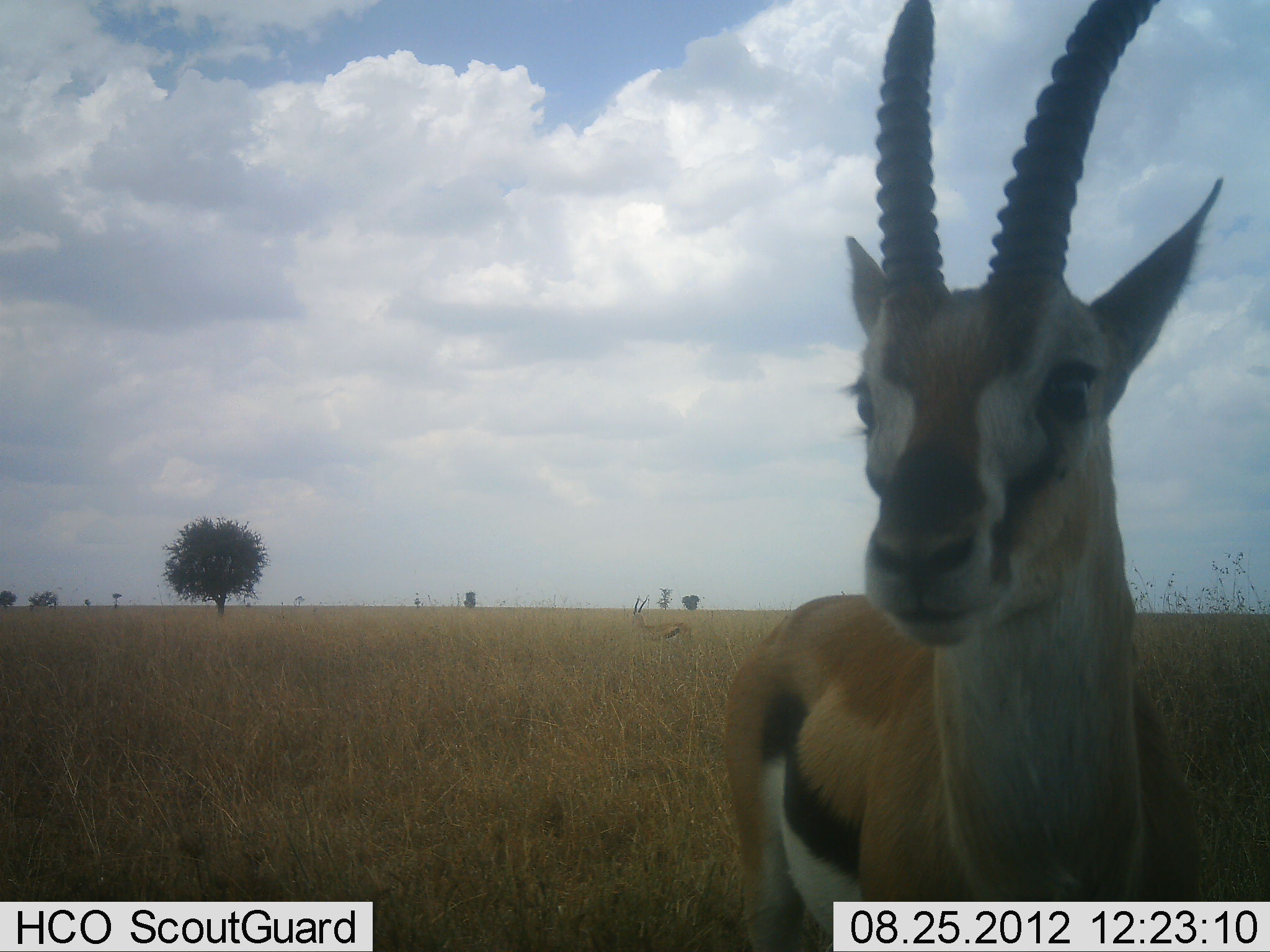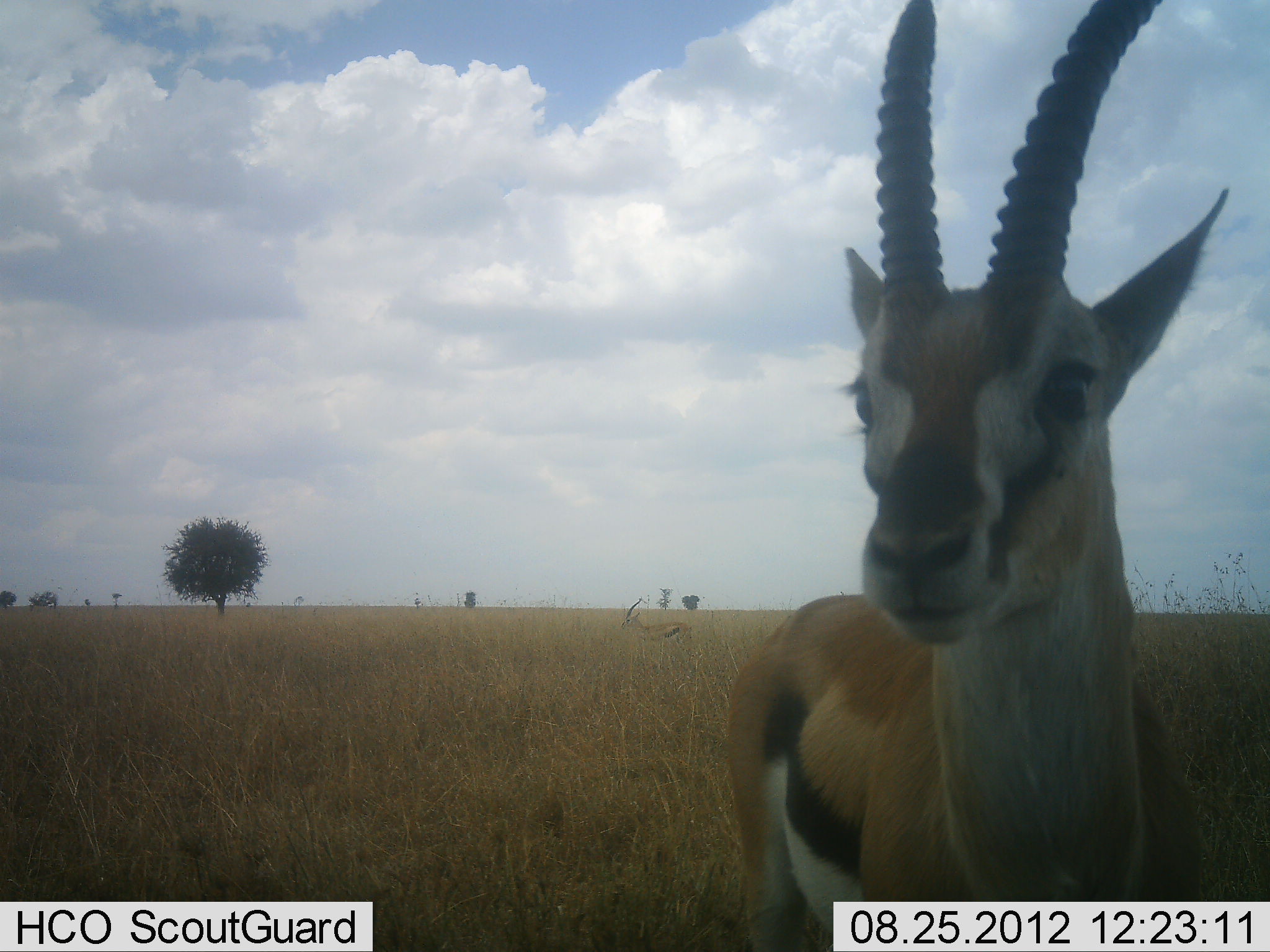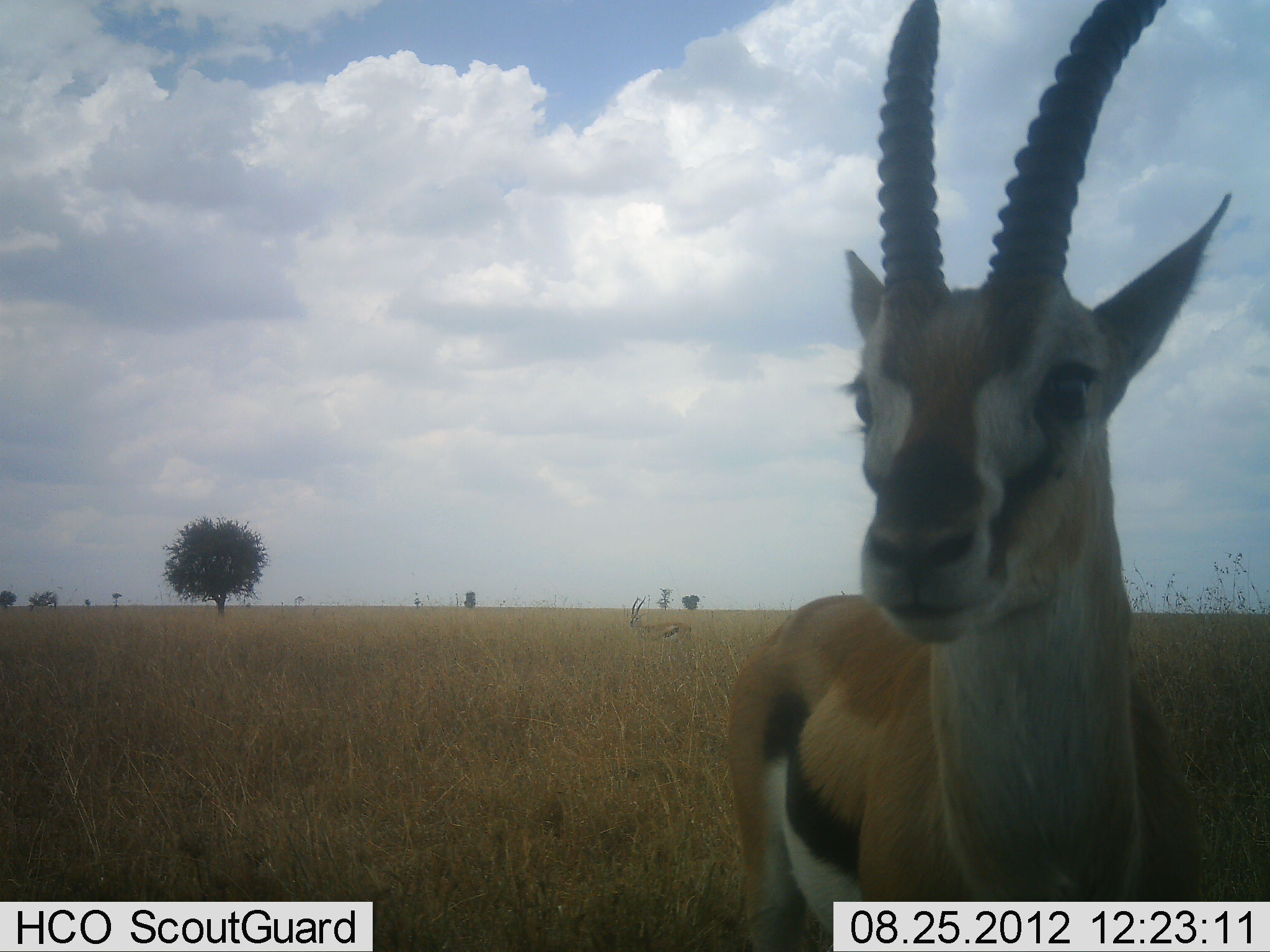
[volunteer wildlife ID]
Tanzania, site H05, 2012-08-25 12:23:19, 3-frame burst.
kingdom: Animalia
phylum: Chordata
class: Mammalia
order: Artiodactyla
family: Bovidae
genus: Eudorcas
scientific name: Eudorcas thomsonii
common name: thomson's gazelle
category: gazellethomsons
Gazellethomsons (thomson's gazelle) (Eudorcas thomsonii), count 2. Behavior (volunteer vote fractions): standing 100%, resting 0%, moving 0%, interacting 0%. Young present (vote fraction): 0%. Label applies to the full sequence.